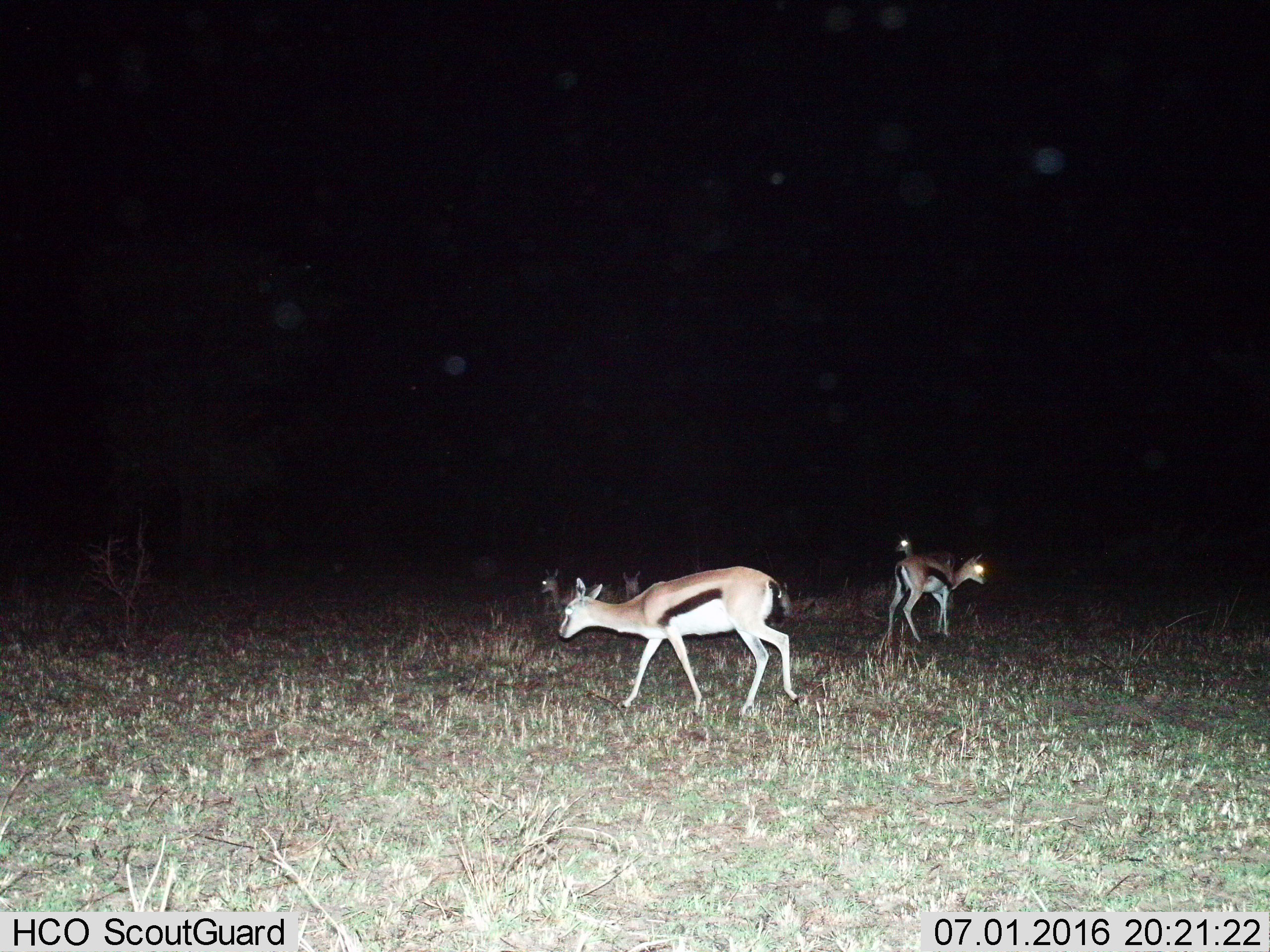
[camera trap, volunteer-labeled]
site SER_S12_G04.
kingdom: Animalia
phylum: Chordata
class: Mammalia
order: Artiodactyla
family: Bovidae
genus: Eudorcas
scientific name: Eudorcas thomsonii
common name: thomson's gazelle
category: gazellethomsons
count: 4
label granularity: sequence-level